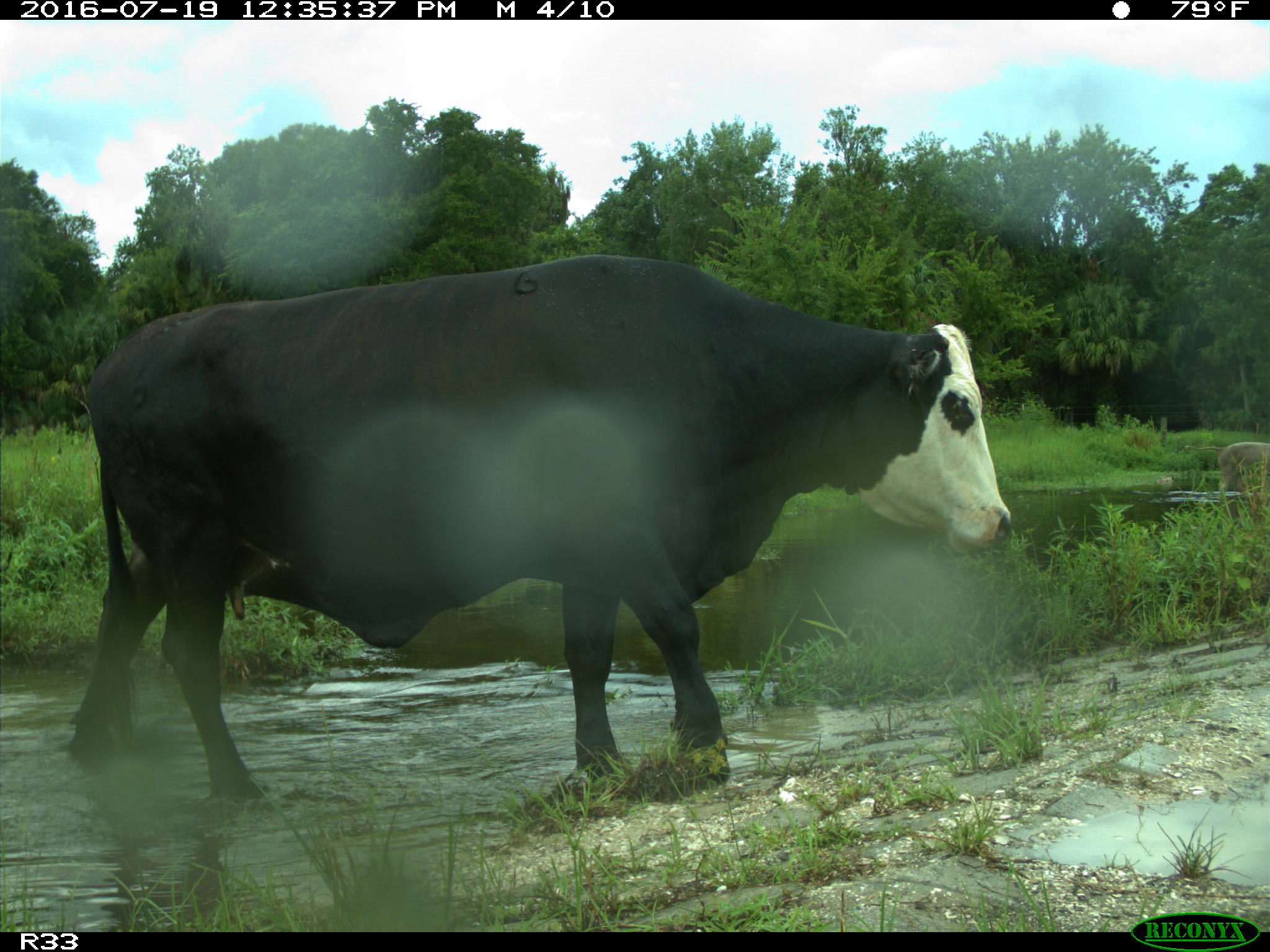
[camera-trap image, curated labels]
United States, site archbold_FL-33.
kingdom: Animalia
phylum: Chordata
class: Mammalia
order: Artiodactyla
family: Bovidae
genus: Bos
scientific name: Bos taurus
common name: domestic cow